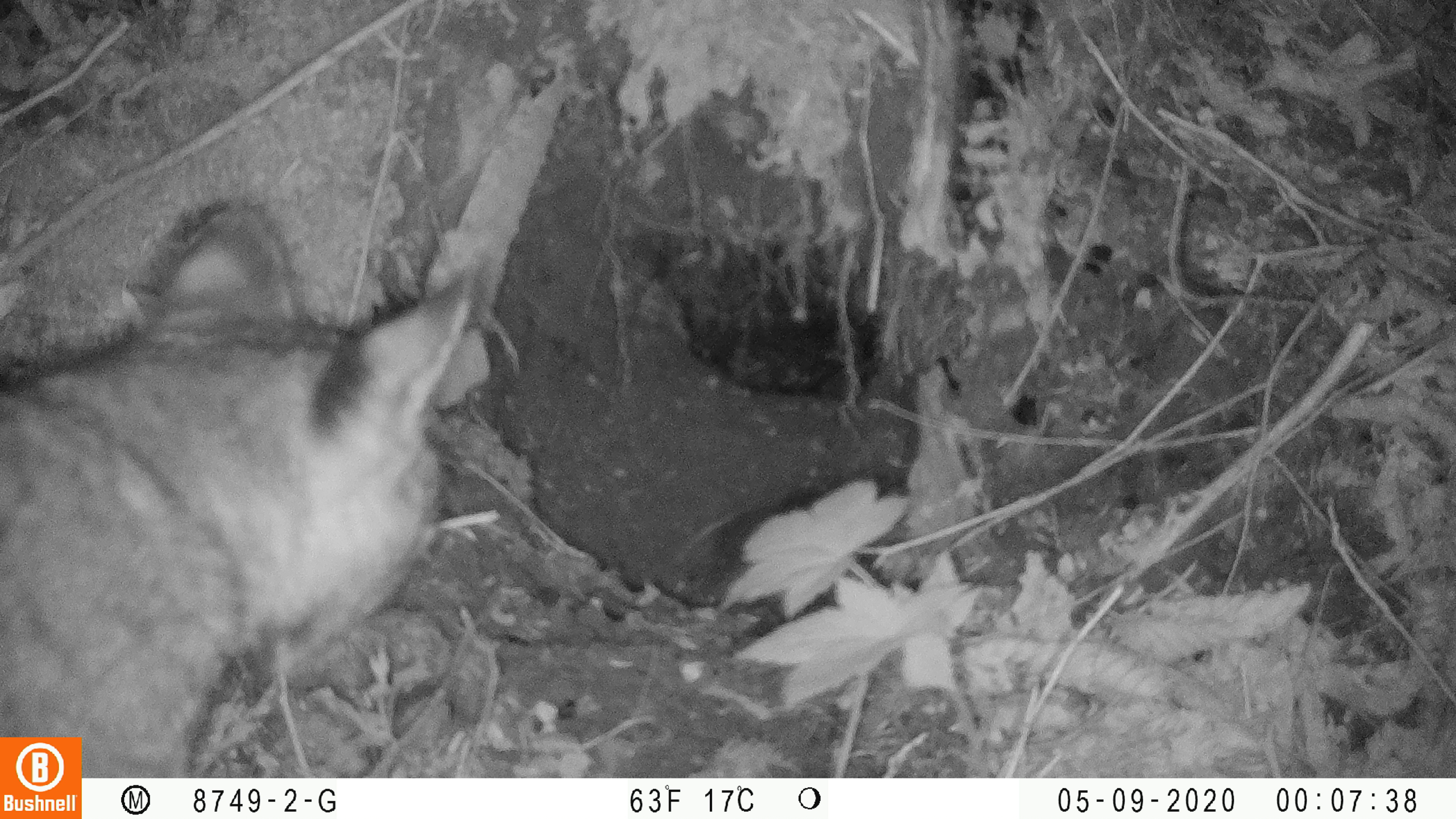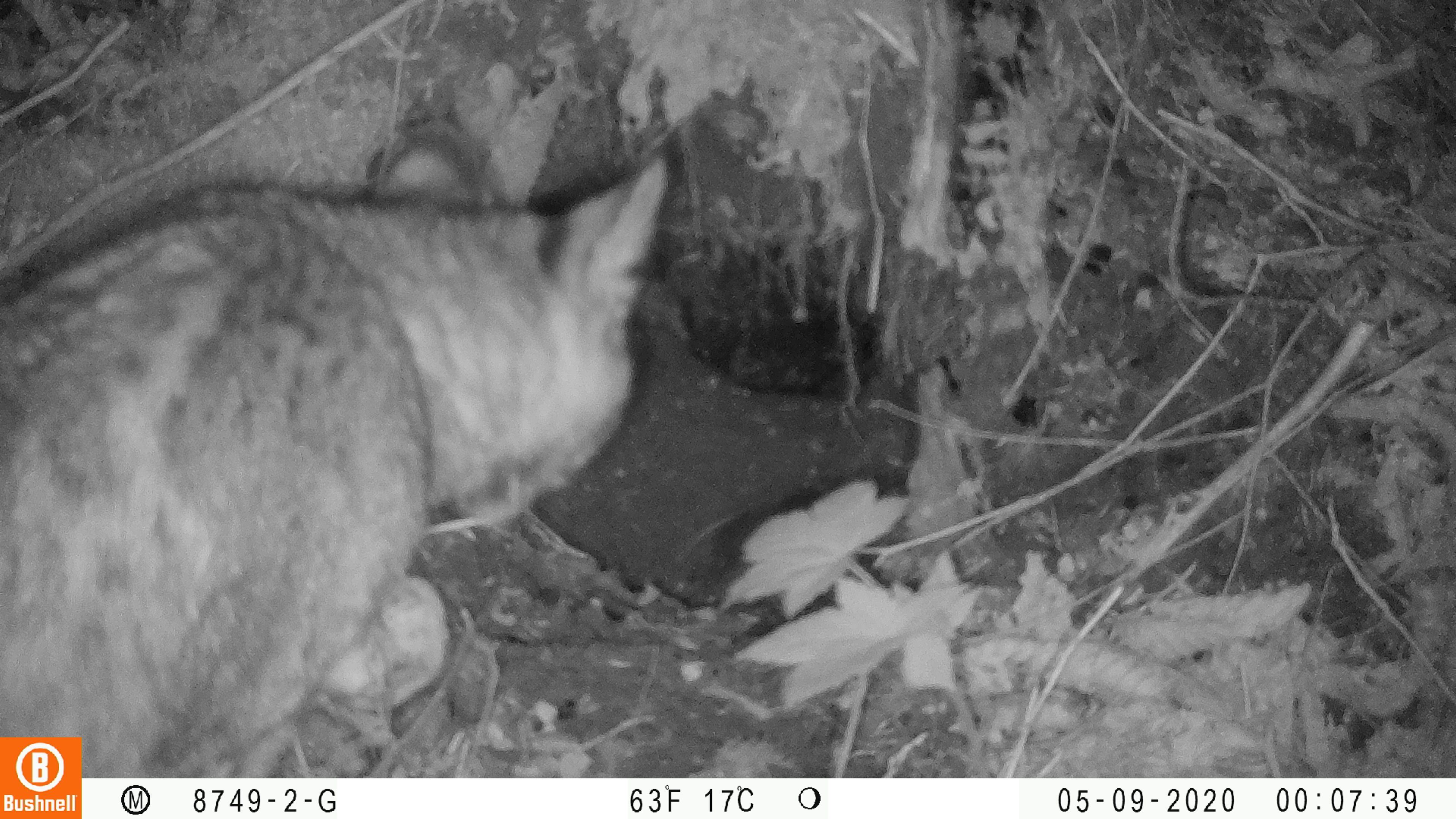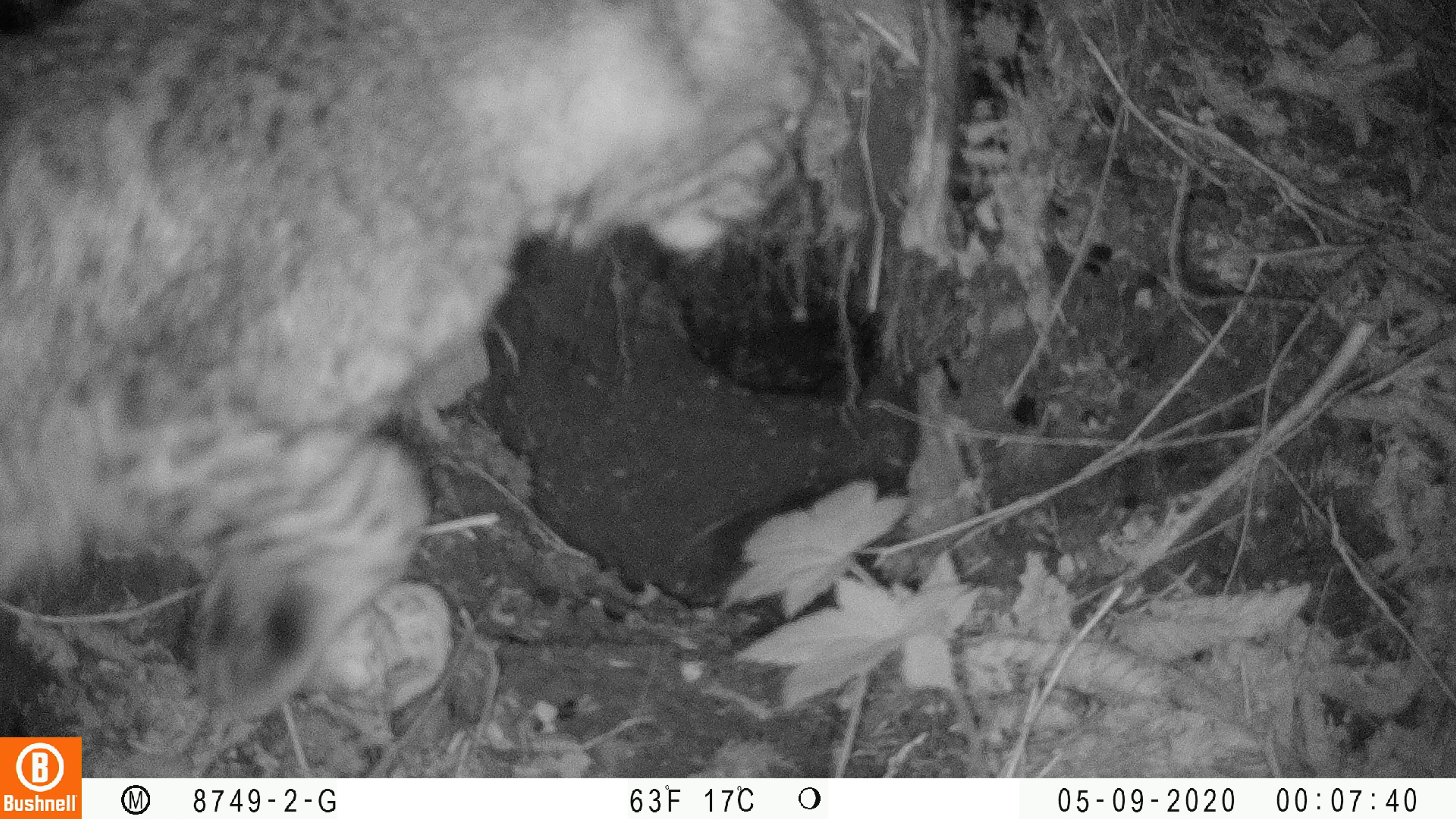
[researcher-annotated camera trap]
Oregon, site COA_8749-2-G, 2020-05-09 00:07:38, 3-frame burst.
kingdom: Animalia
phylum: Chordata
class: Mammalia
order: Carnivora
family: Felidae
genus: Lynx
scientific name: Lynx rufus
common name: bobcat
Bobcat (Lynx rufus).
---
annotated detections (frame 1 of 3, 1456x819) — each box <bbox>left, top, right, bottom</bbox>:
bobcat: <bbox>3, 181, 495, 732</bbox>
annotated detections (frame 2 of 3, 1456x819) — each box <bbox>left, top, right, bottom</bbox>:
bobcat: <bbox>5, 103, 692, 729</bbox>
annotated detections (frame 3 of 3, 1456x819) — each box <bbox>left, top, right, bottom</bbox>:
bobcat: <bbox>3, 4, 833, 732</bbox>